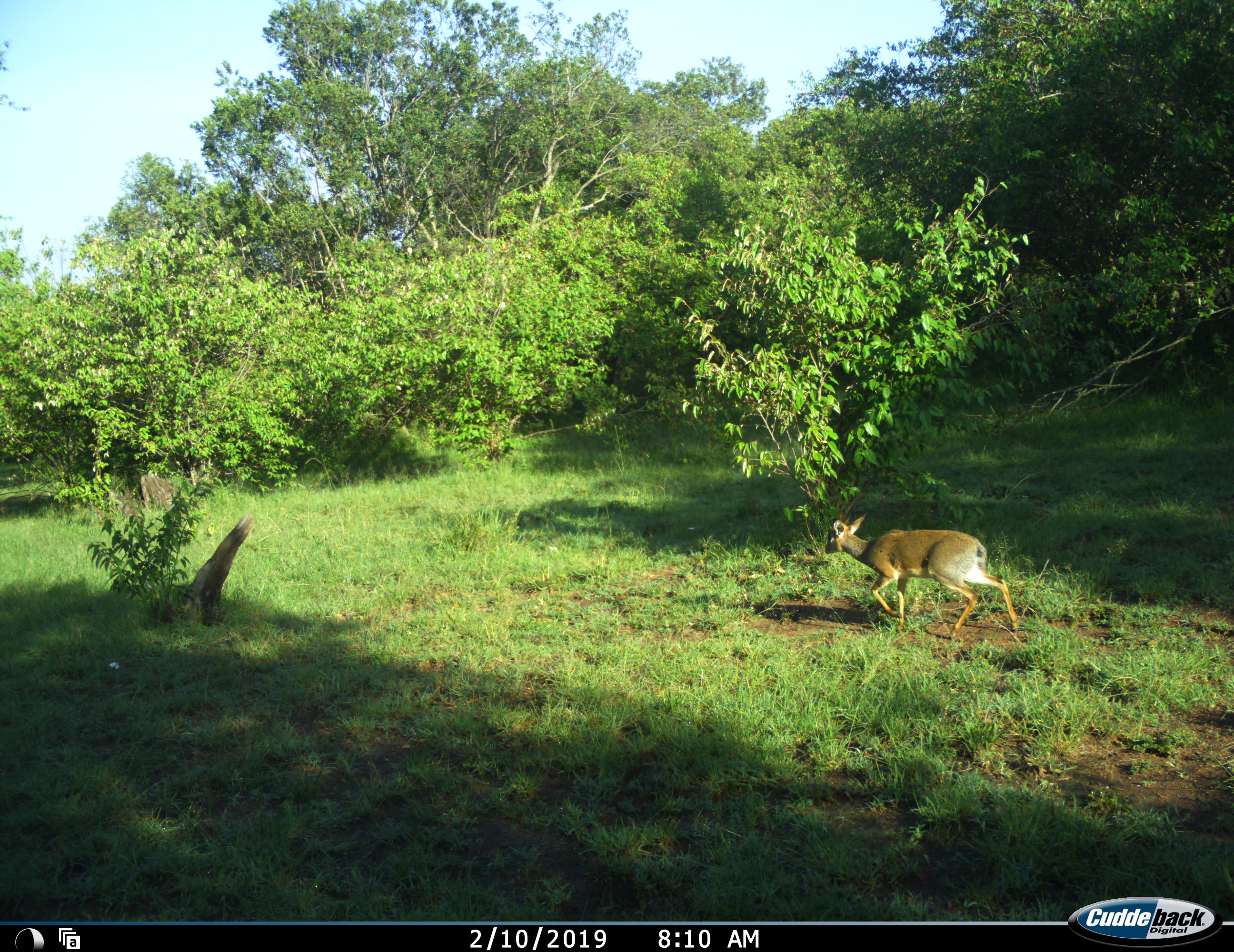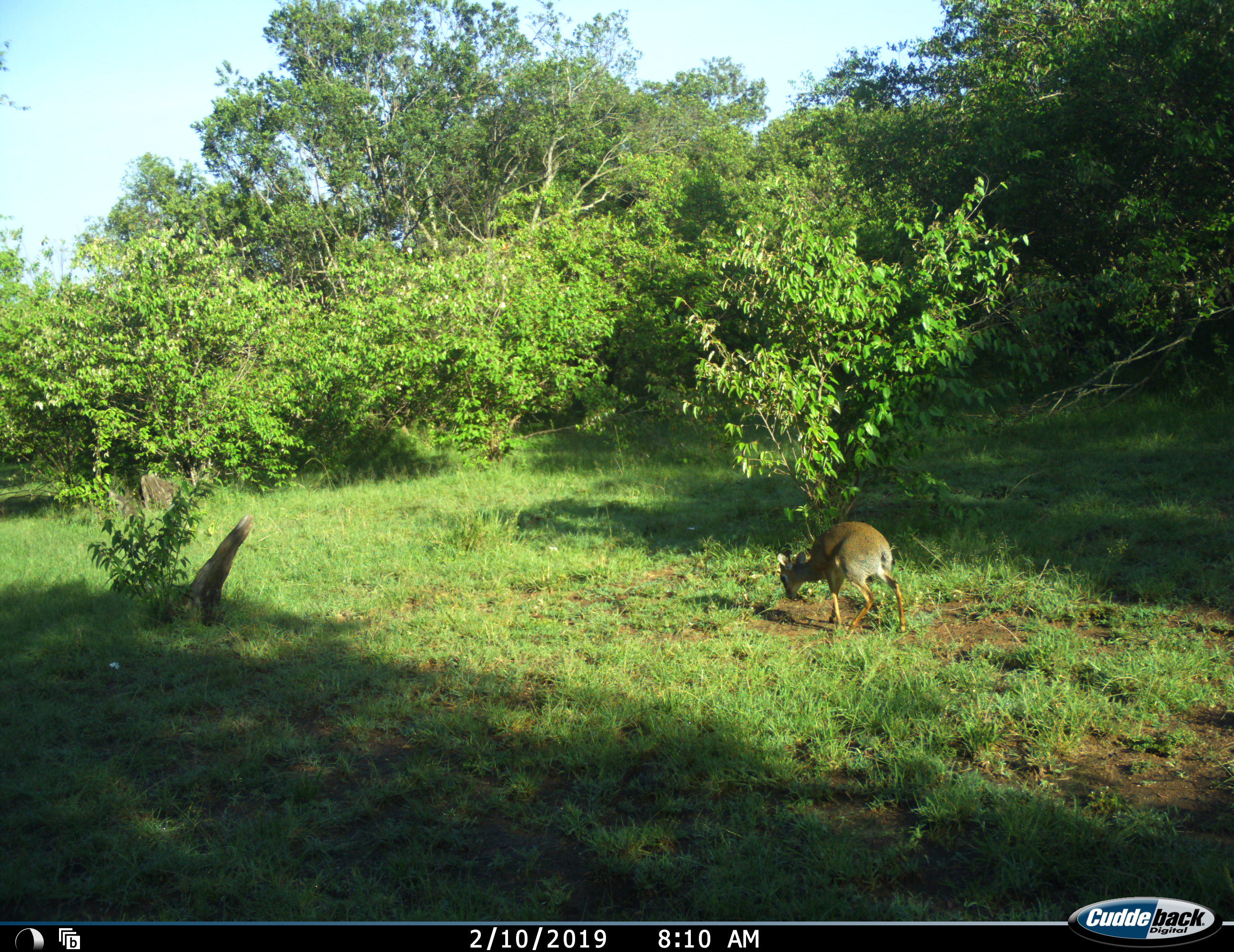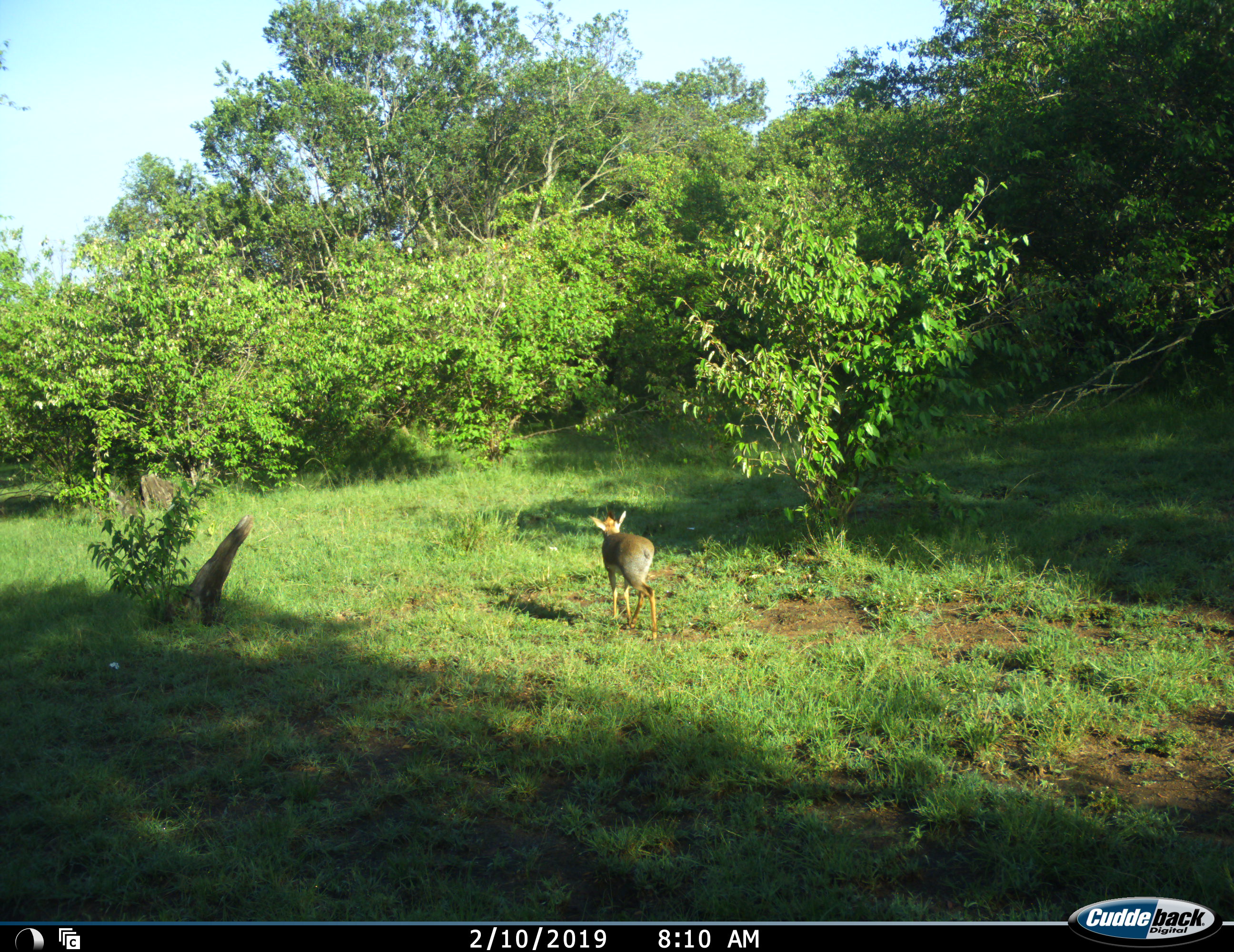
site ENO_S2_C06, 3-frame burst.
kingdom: Animalia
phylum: Chordata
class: Mammalia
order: Artiodactyla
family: Bovidae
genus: Madoqua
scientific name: Madoqua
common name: dik-dik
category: dikdik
Dikdik (dik-dik) (Madoqua), count 1. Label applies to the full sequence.